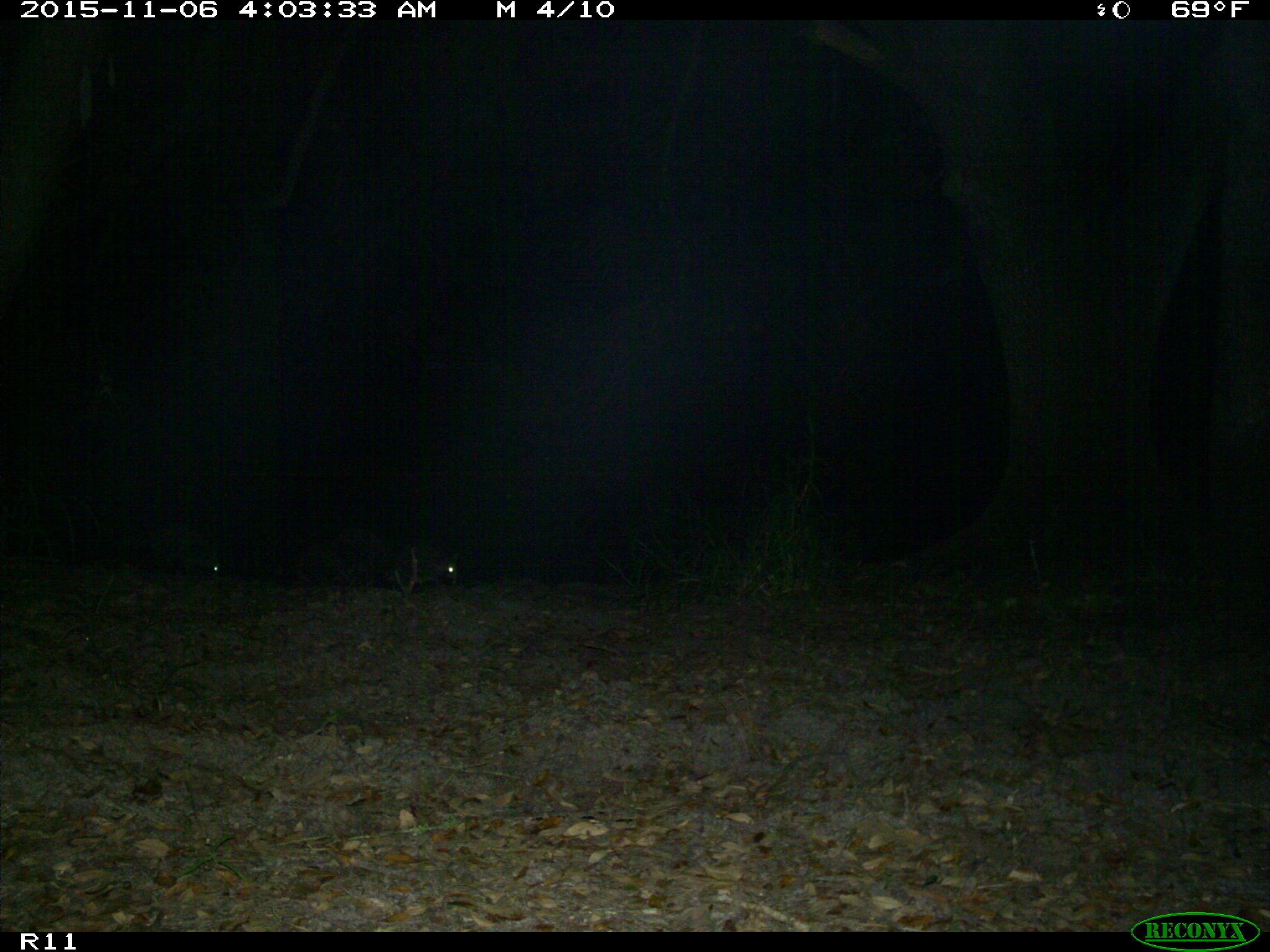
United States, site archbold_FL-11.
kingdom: Animalia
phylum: Chordata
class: Mammalia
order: Carnivora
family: Procyonidae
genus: Procyon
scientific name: Procyon lotor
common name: common raccoon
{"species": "Procyon lotor (common raccoon)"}